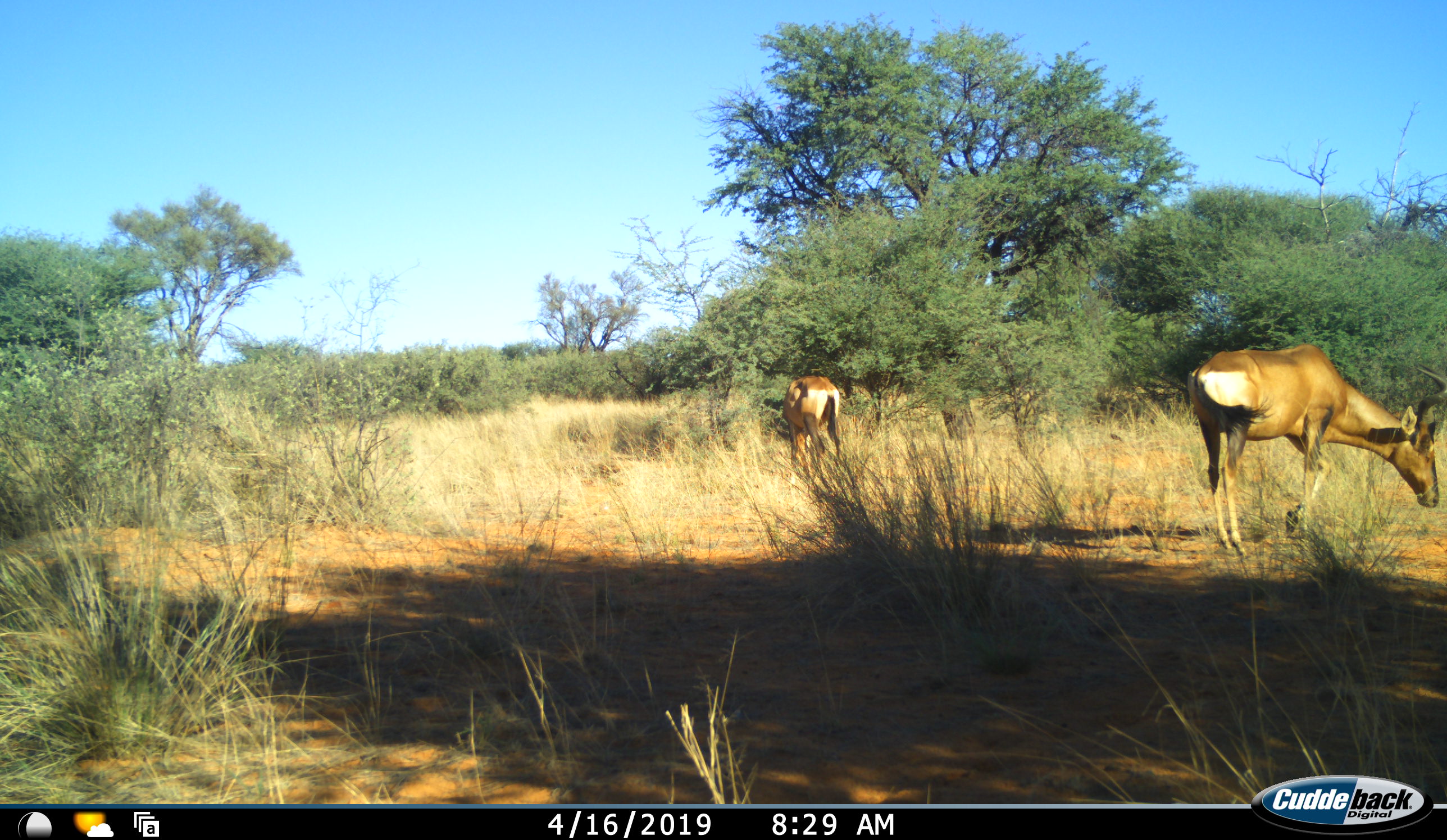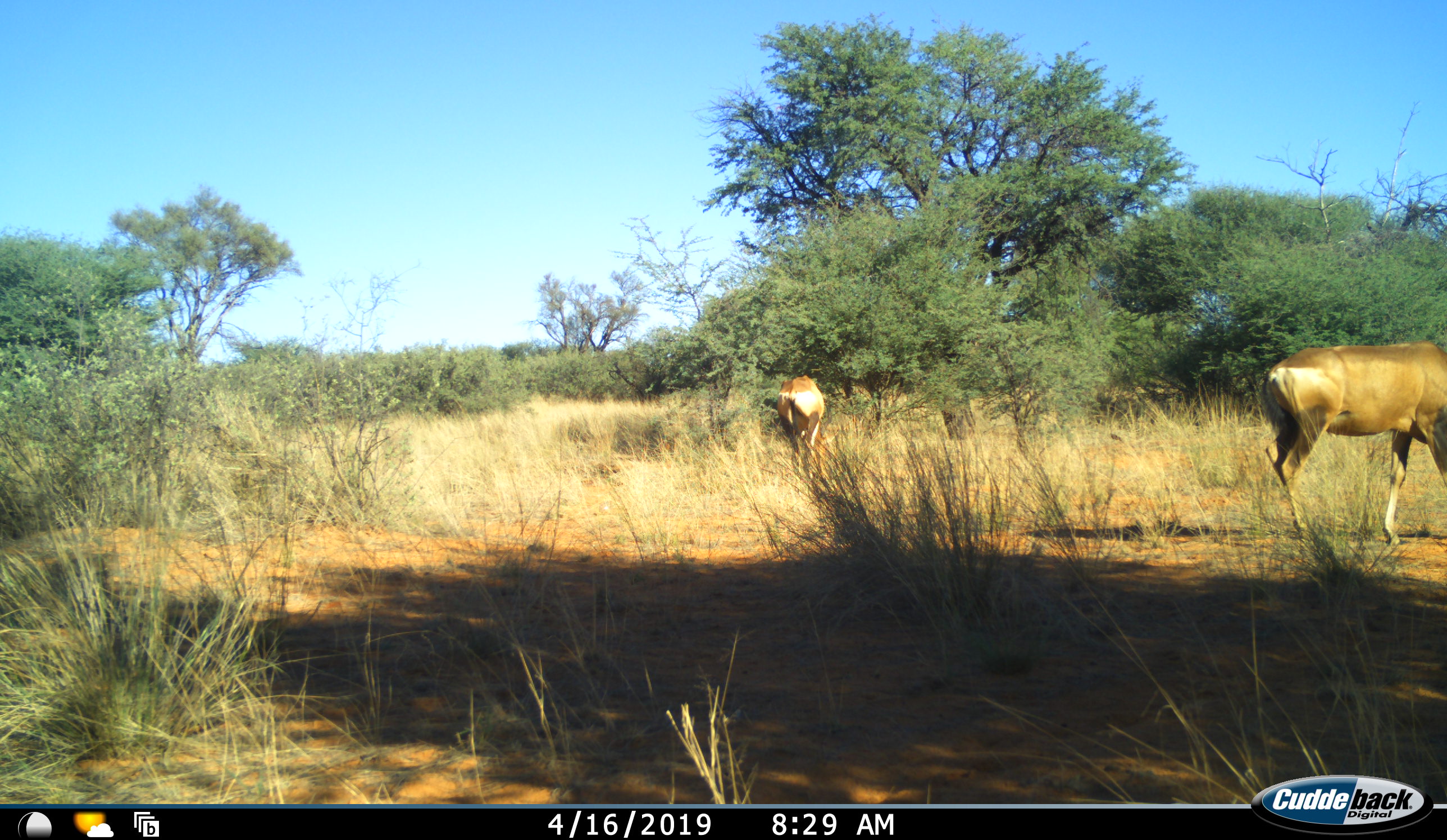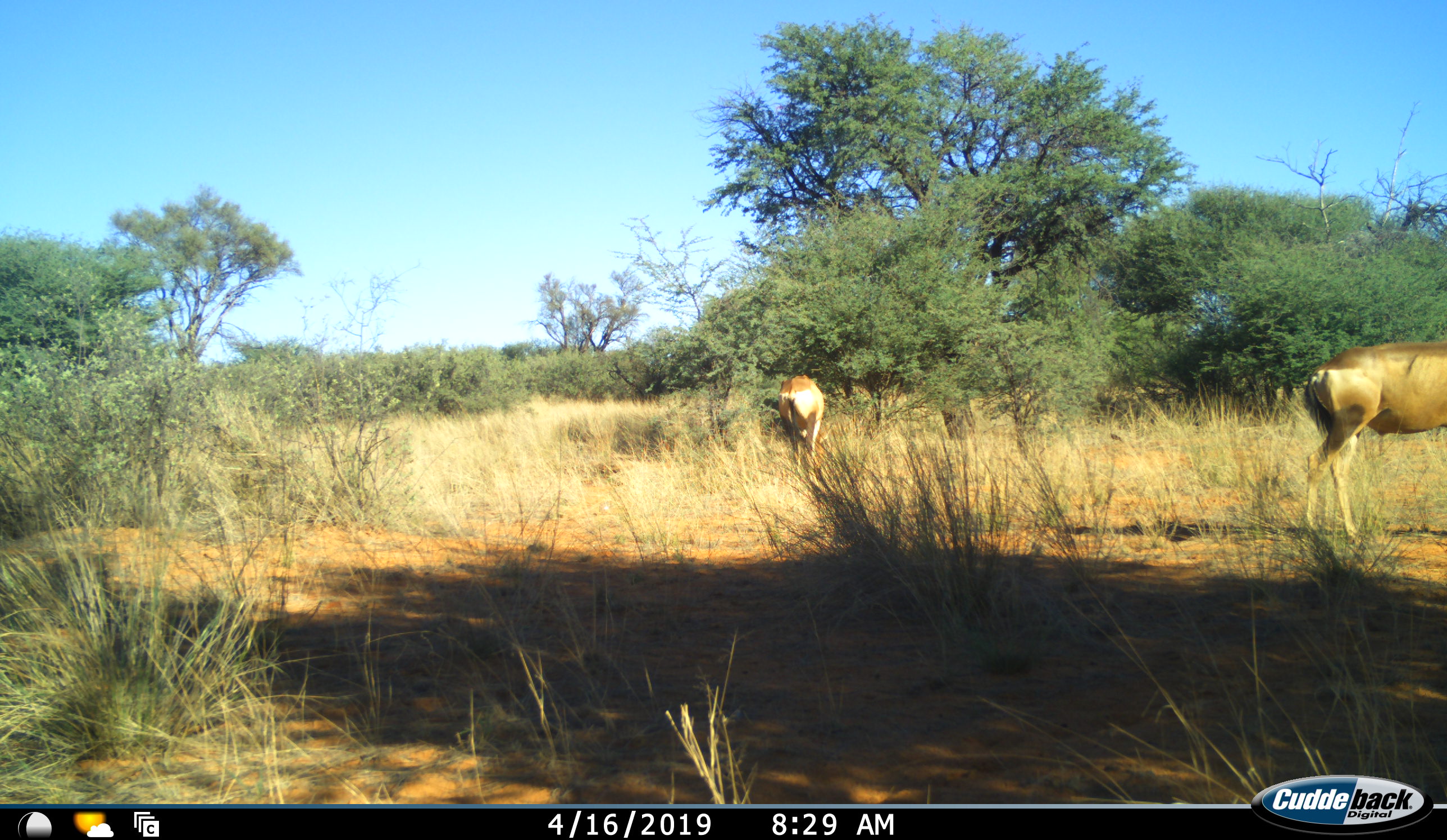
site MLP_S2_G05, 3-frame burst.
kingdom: Animalia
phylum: Chordata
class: Mammalia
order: Artiodactyla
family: Bovidae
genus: Alcelaphus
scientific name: Alcelaphus buselaphus caama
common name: red hartebeest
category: hartebeestred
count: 2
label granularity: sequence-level